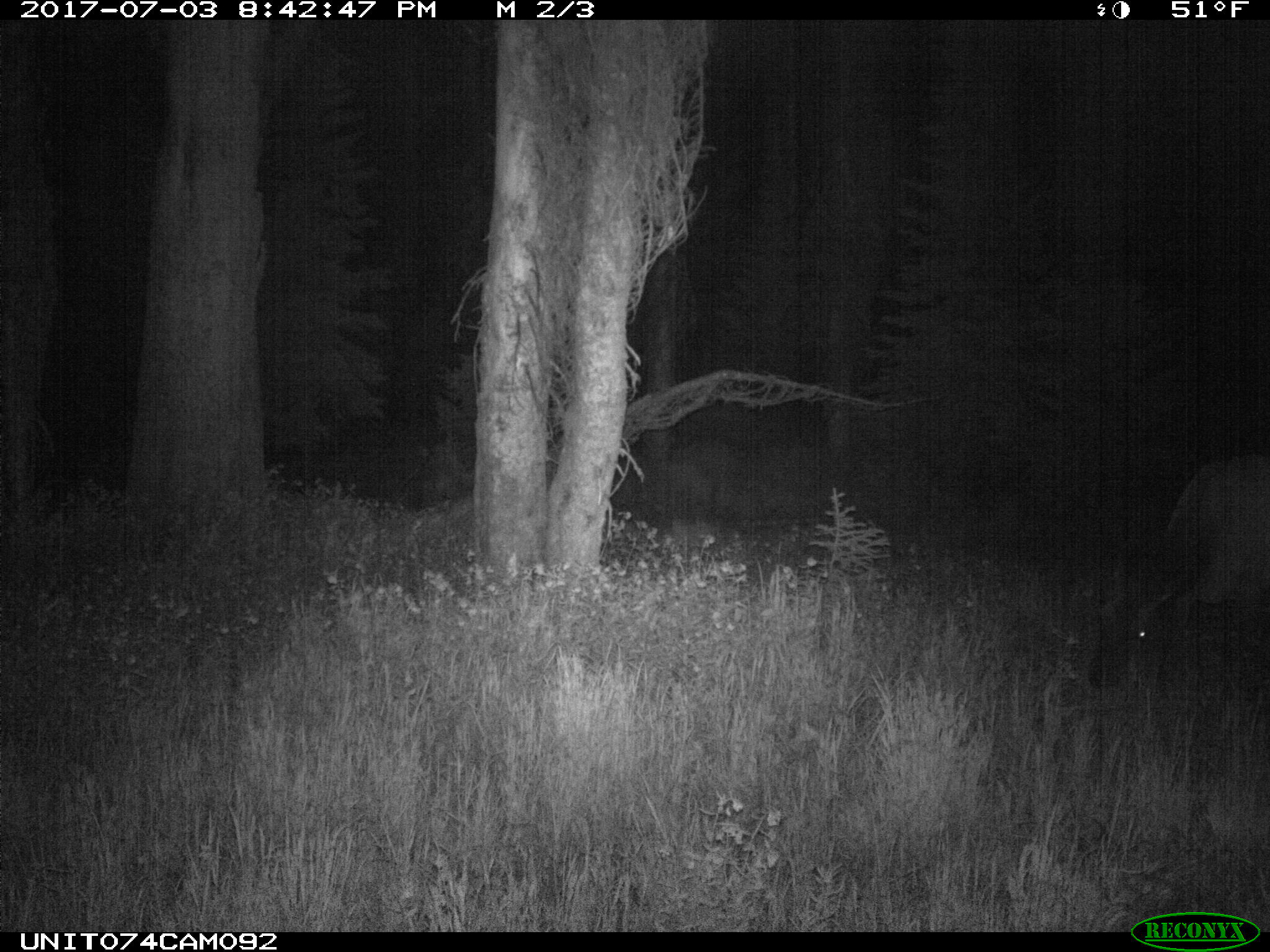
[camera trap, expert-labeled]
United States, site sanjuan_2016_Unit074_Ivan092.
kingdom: Animalia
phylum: Chordata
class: Mammalia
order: Artiodactyla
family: Cervidae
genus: Cervus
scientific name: Cervus elaphus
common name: red deer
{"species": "Cervus elaphus (red deer)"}